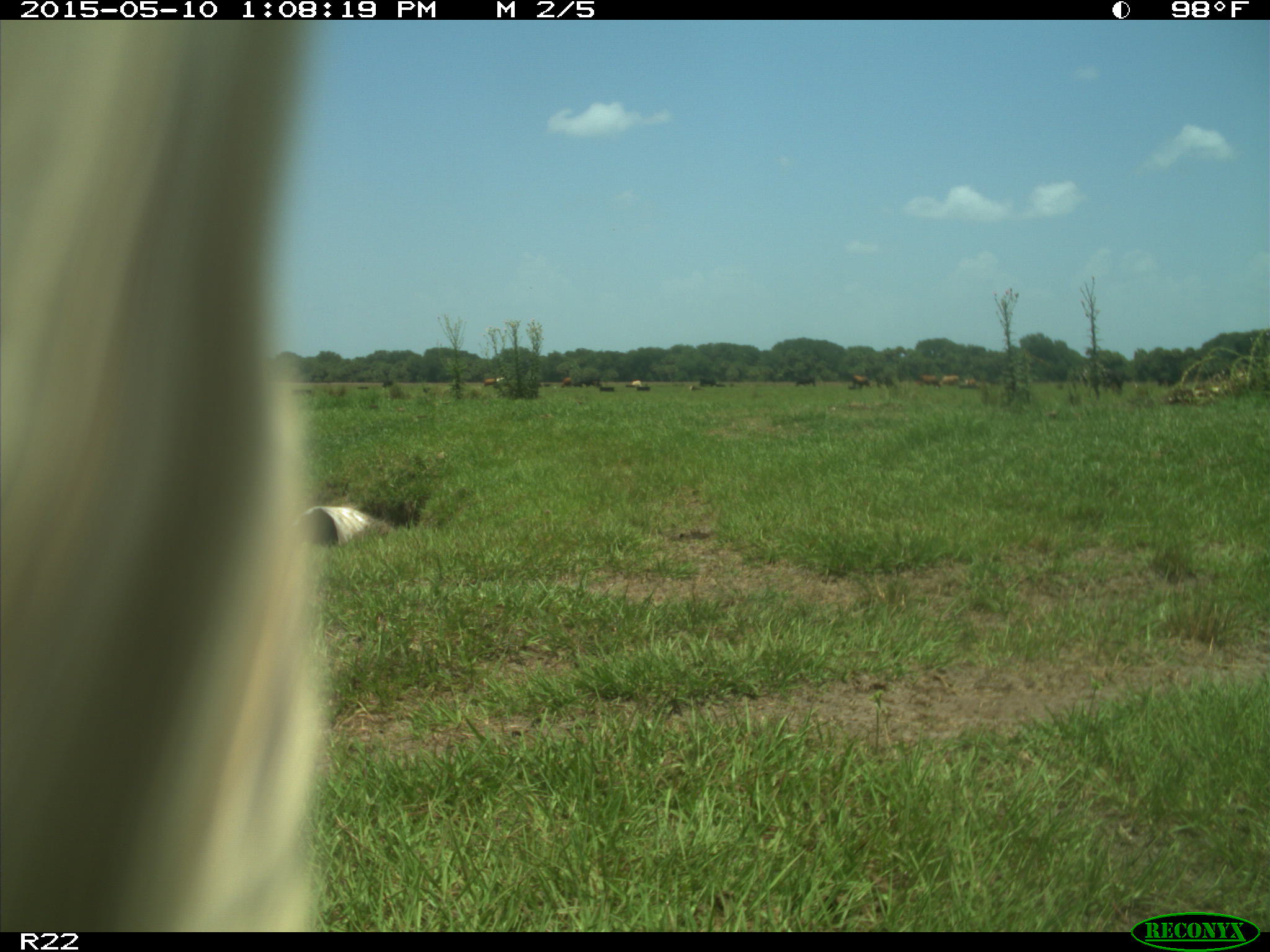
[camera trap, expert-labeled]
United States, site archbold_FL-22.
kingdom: Animalia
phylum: Chordata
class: Mammalia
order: Artiodactyla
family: Bovidae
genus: Bos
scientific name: Bos taurus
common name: domestic cow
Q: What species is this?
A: Bos taurus (domestic cow).